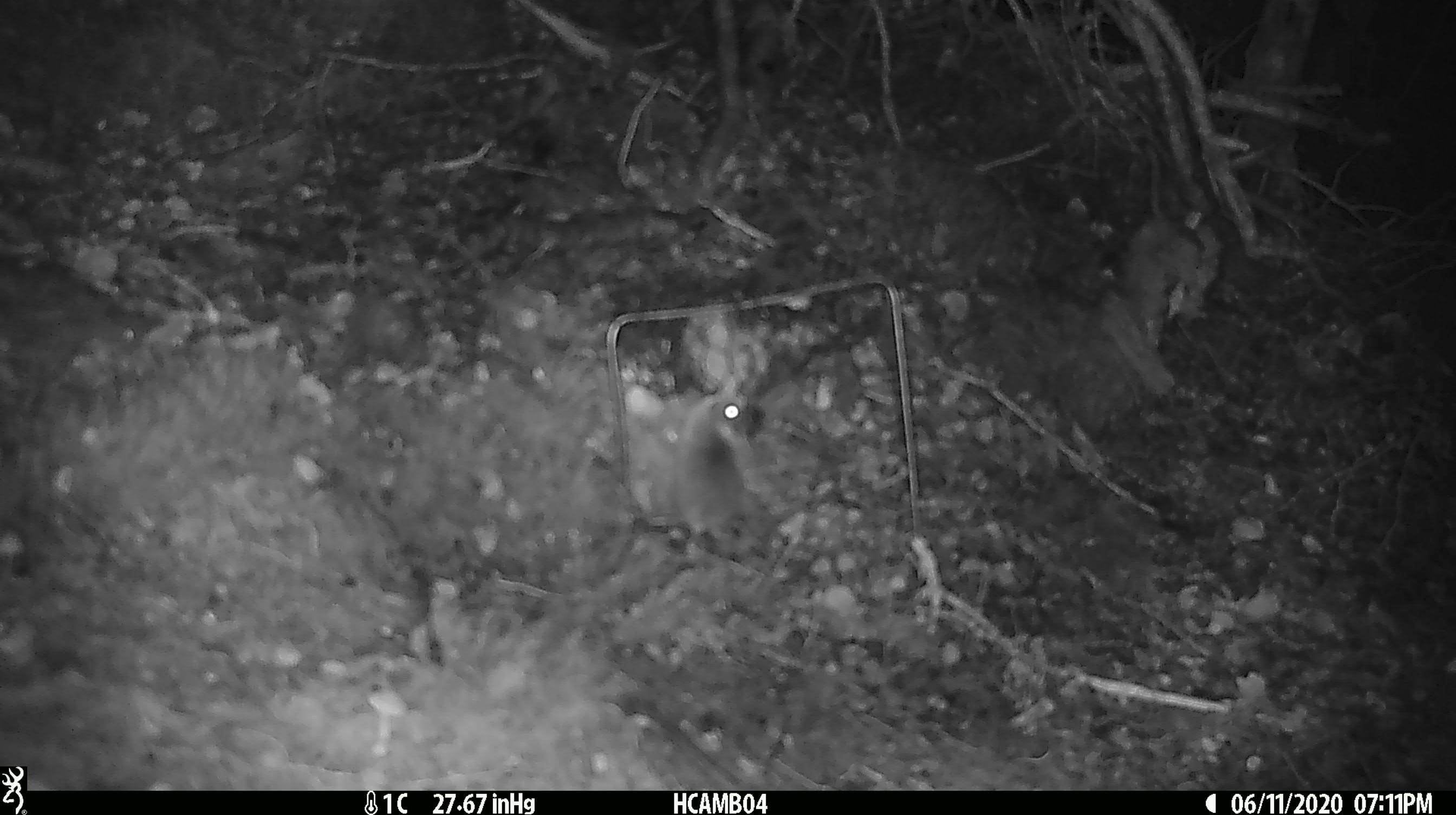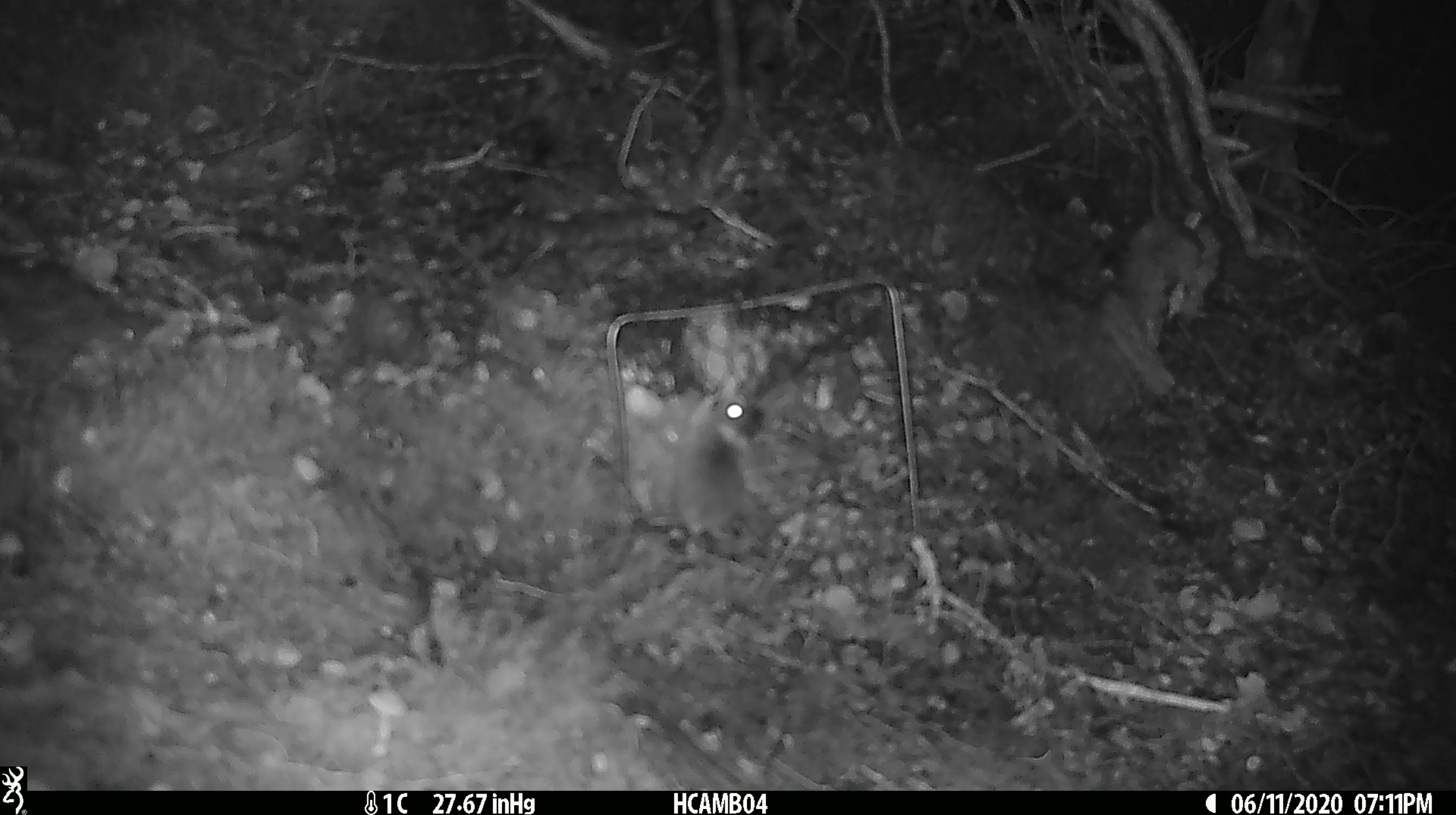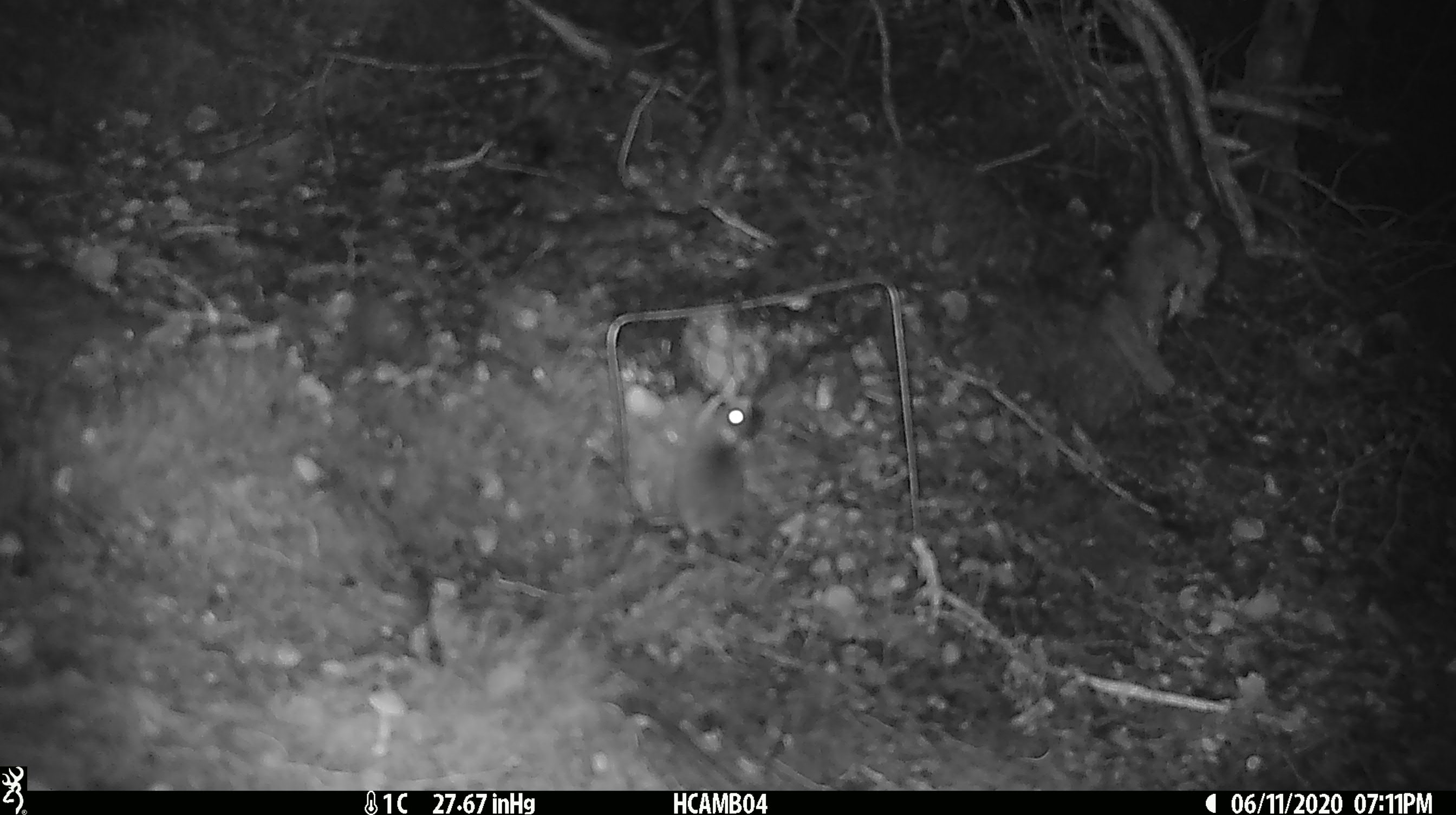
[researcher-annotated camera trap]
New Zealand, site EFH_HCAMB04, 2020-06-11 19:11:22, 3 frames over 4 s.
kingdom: Animalia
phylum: Chordata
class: Mammalia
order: Rodentia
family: Muridae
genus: Mus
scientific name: Mus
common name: mouse